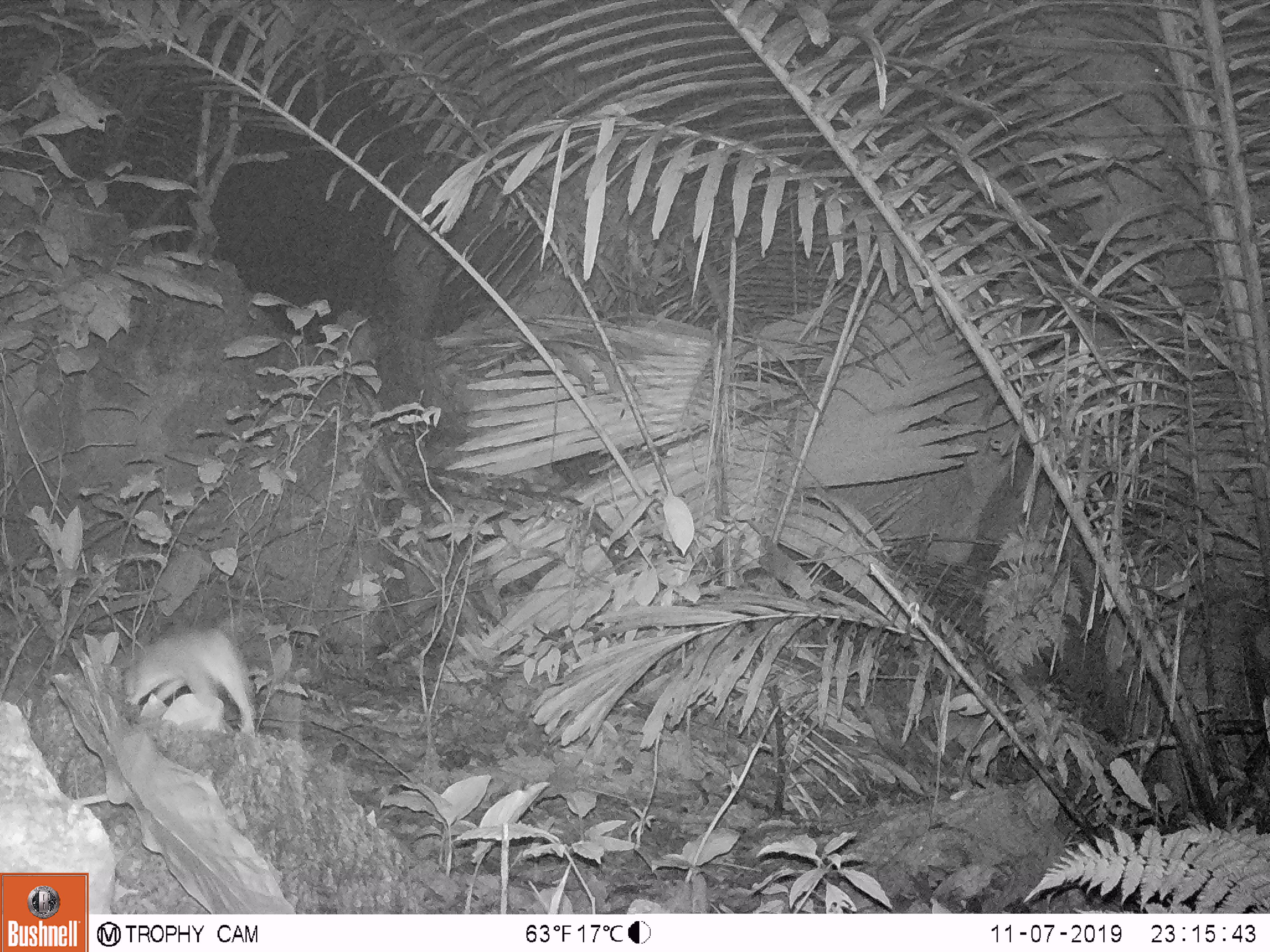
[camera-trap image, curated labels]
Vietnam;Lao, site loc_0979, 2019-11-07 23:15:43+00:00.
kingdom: Animalia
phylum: Chordata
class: Mammalia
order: Rodentia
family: Muridae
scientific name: Muridae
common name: old-world mice and rats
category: unidentified murid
Unidentified murid (old-world mice and rats) (Muridae). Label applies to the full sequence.